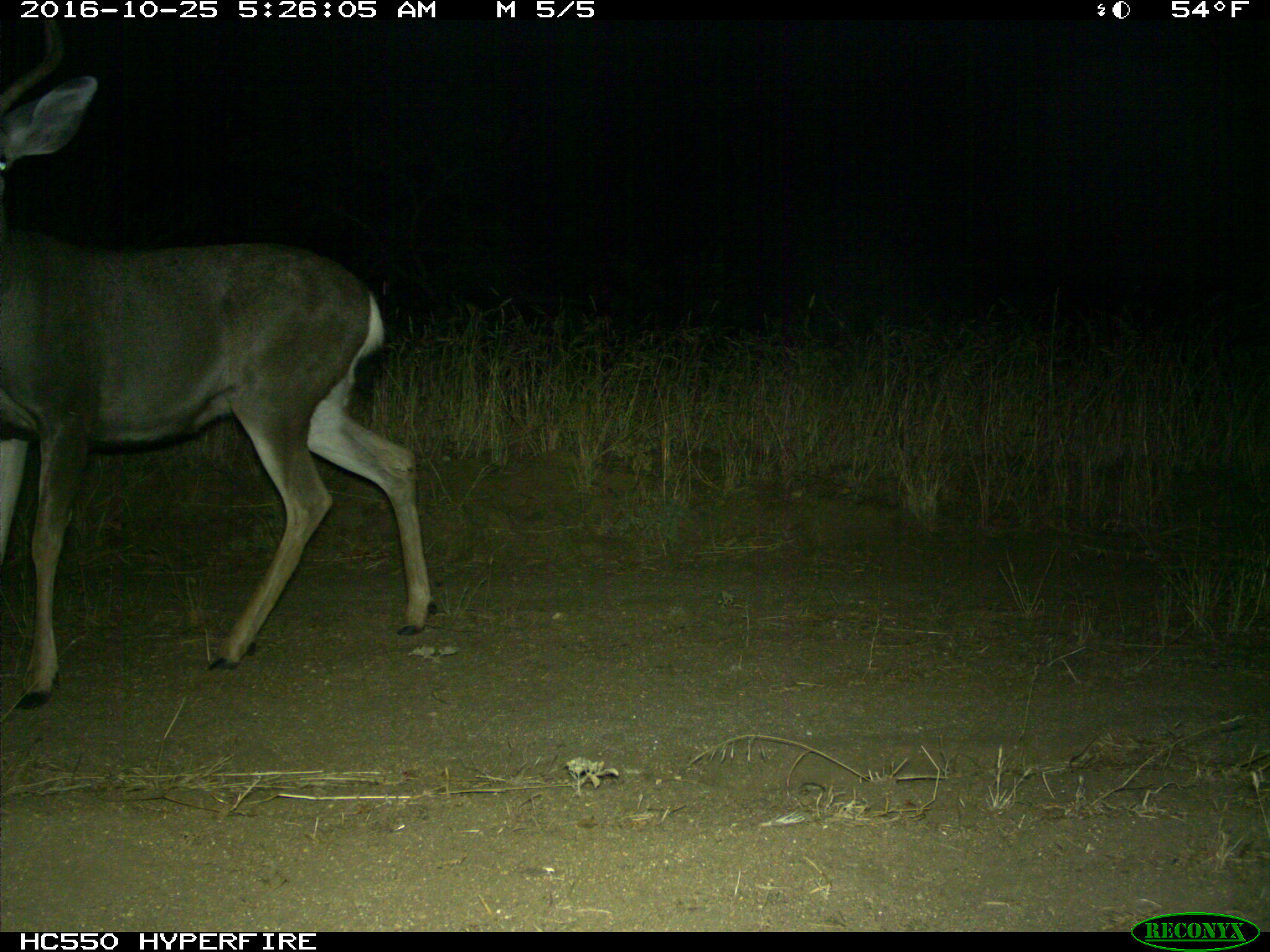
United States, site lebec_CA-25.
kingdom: Animalia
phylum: Chordata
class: Mammalia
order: Artiodactyla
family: Cervidae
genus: Odocoileus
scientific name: Odocoileus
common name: deer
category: unidentified deer